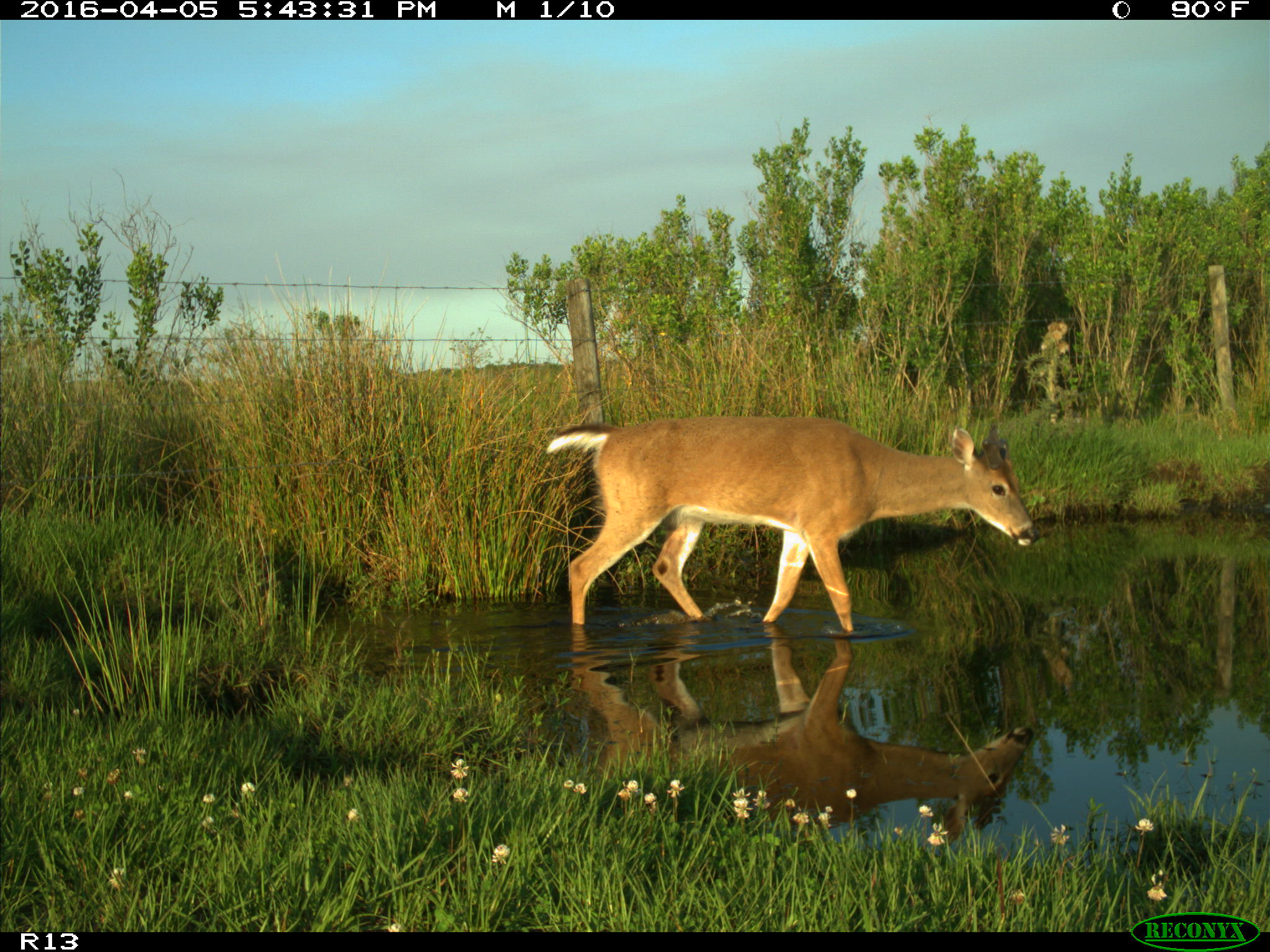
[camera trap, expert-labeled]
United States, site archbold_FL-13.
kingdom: Animalia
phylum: Chordata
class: Mammalia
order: Artiodactyla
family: Cervidae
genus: Odocoileus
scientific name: Odocoileus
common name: deer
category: unidentified deer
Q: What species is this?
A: Unidentified deer (deer) (Odocoileus).